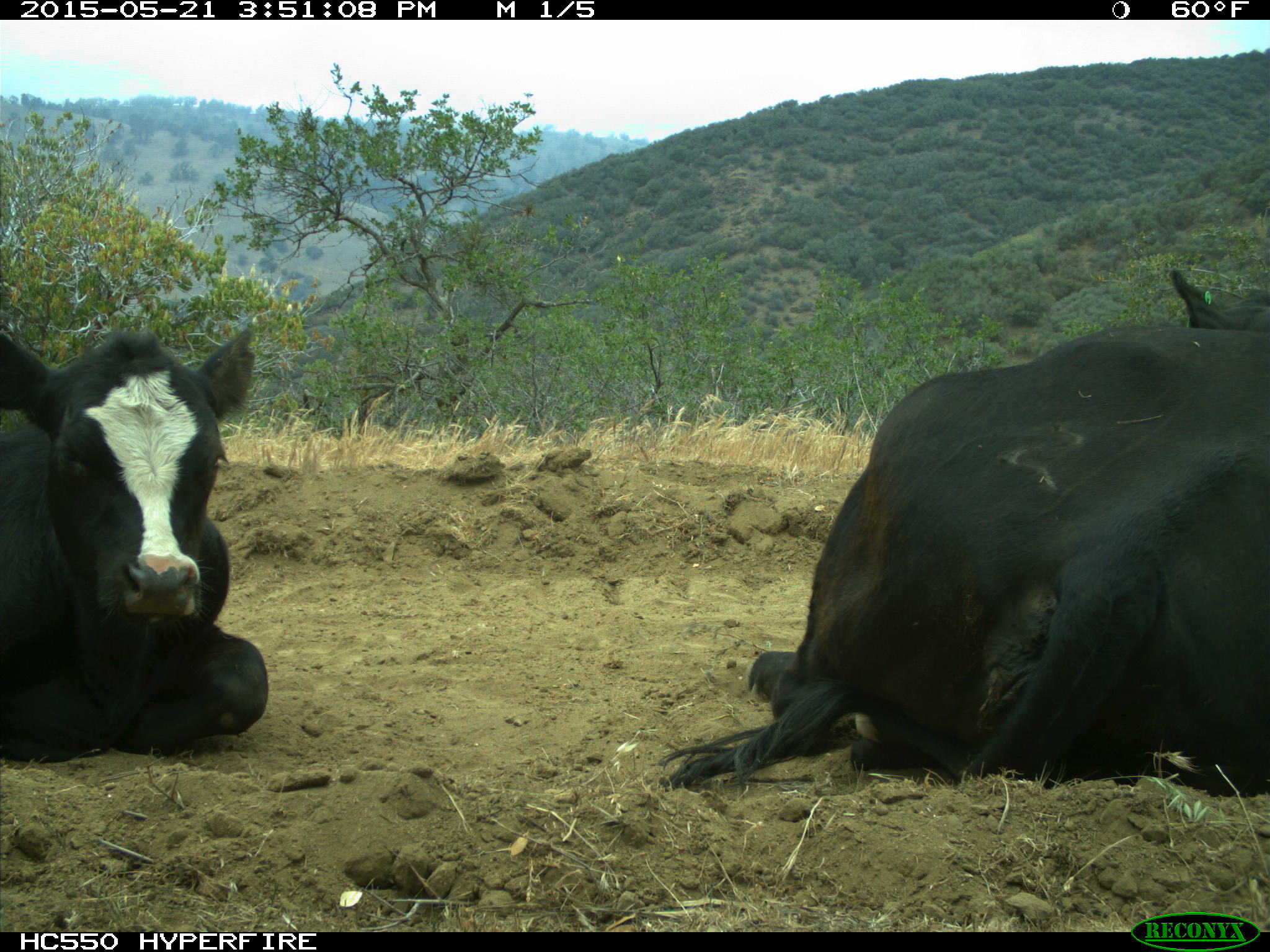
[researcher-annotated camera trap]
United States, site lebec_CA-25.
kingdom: Animalia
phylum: Chordata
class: Mammalia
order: Artiodactyla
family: Bovidae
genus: Bos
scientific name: Bos taurus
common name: domestic cow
Bos taurus (domestic cow).